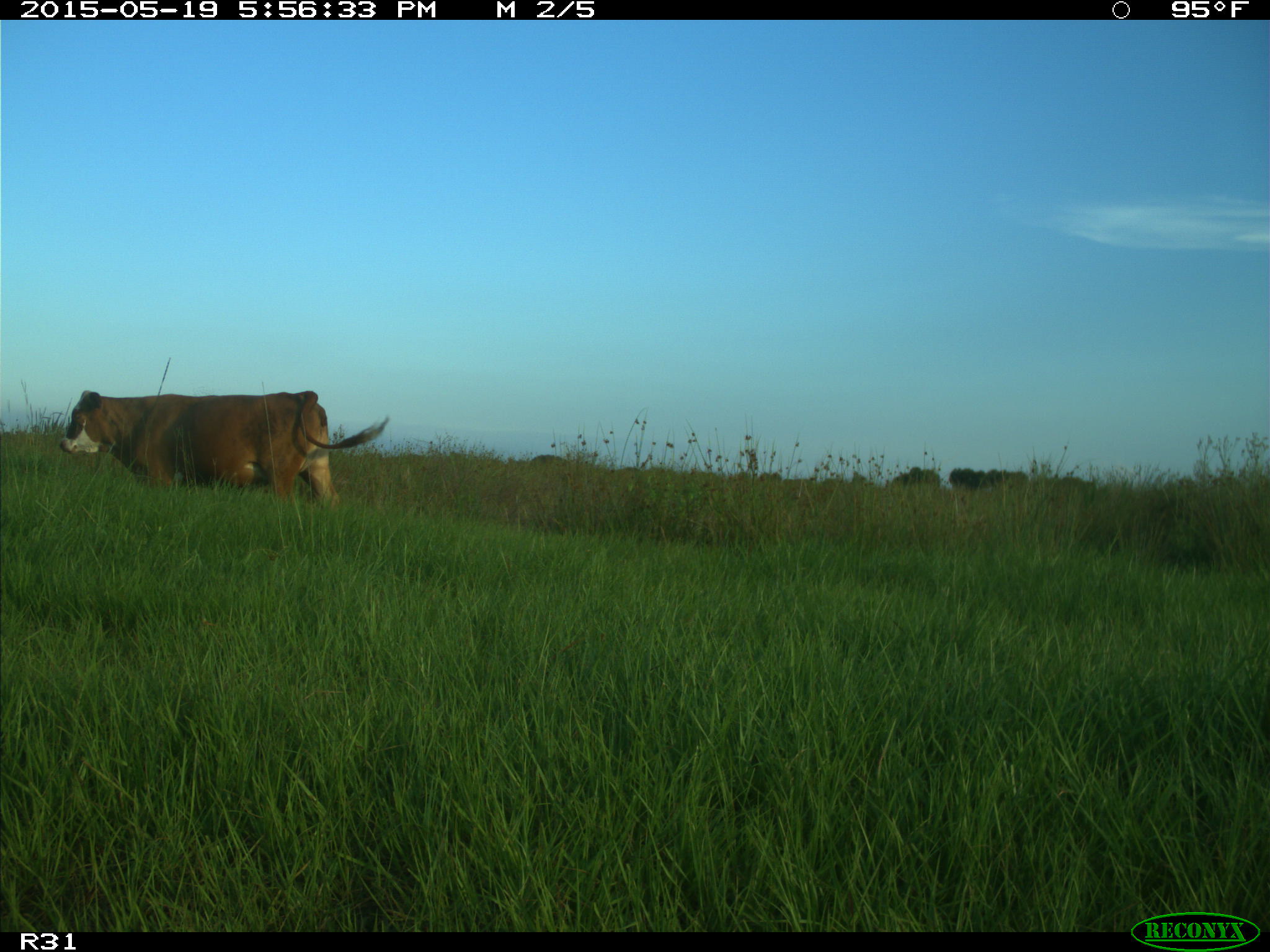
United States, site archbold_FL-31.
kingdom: Animalia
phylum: Chordata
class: Mammalia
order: Artiodactyla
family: Bovidae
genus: Bos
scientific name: Bos taurus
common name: domestic cow